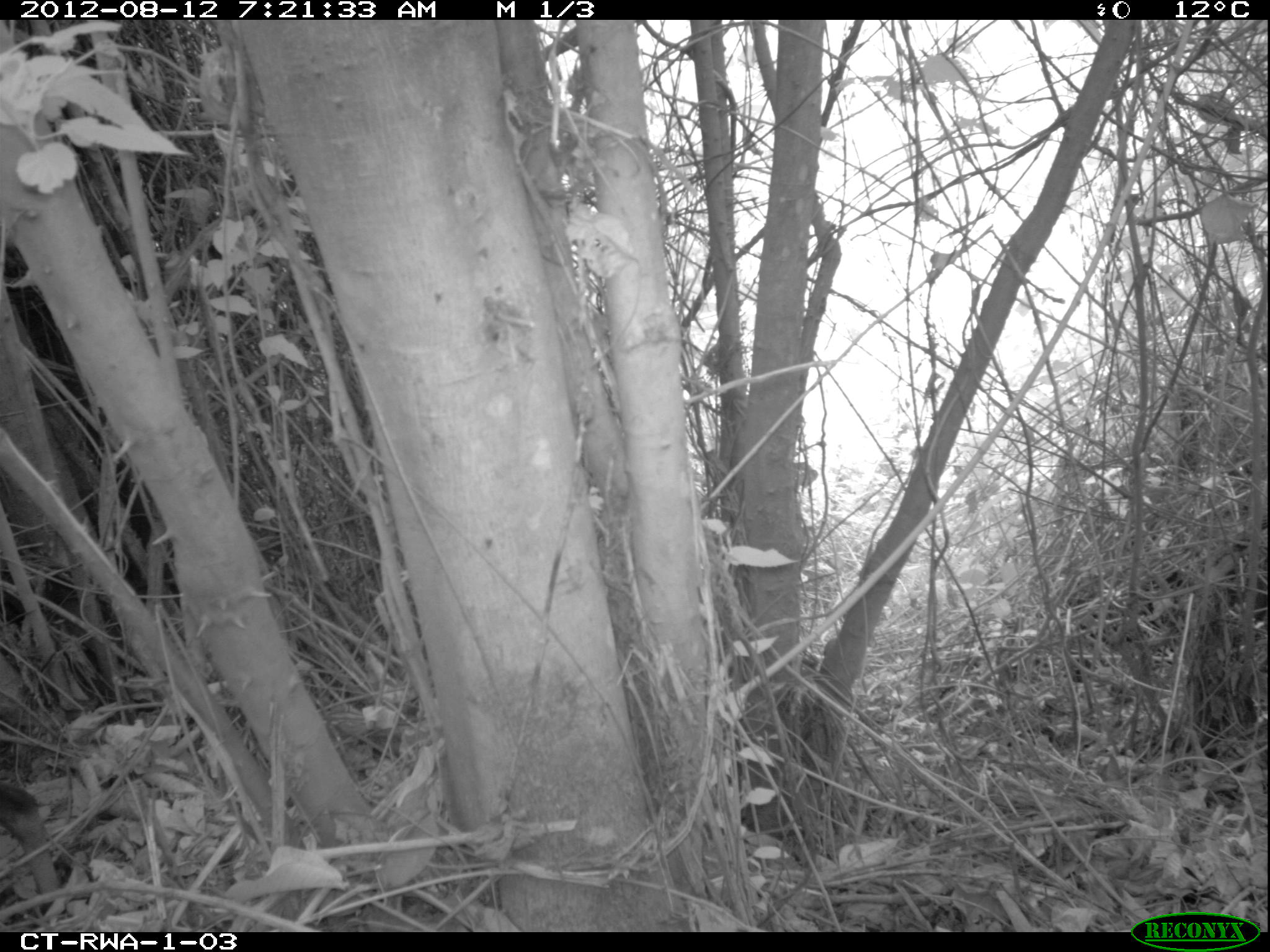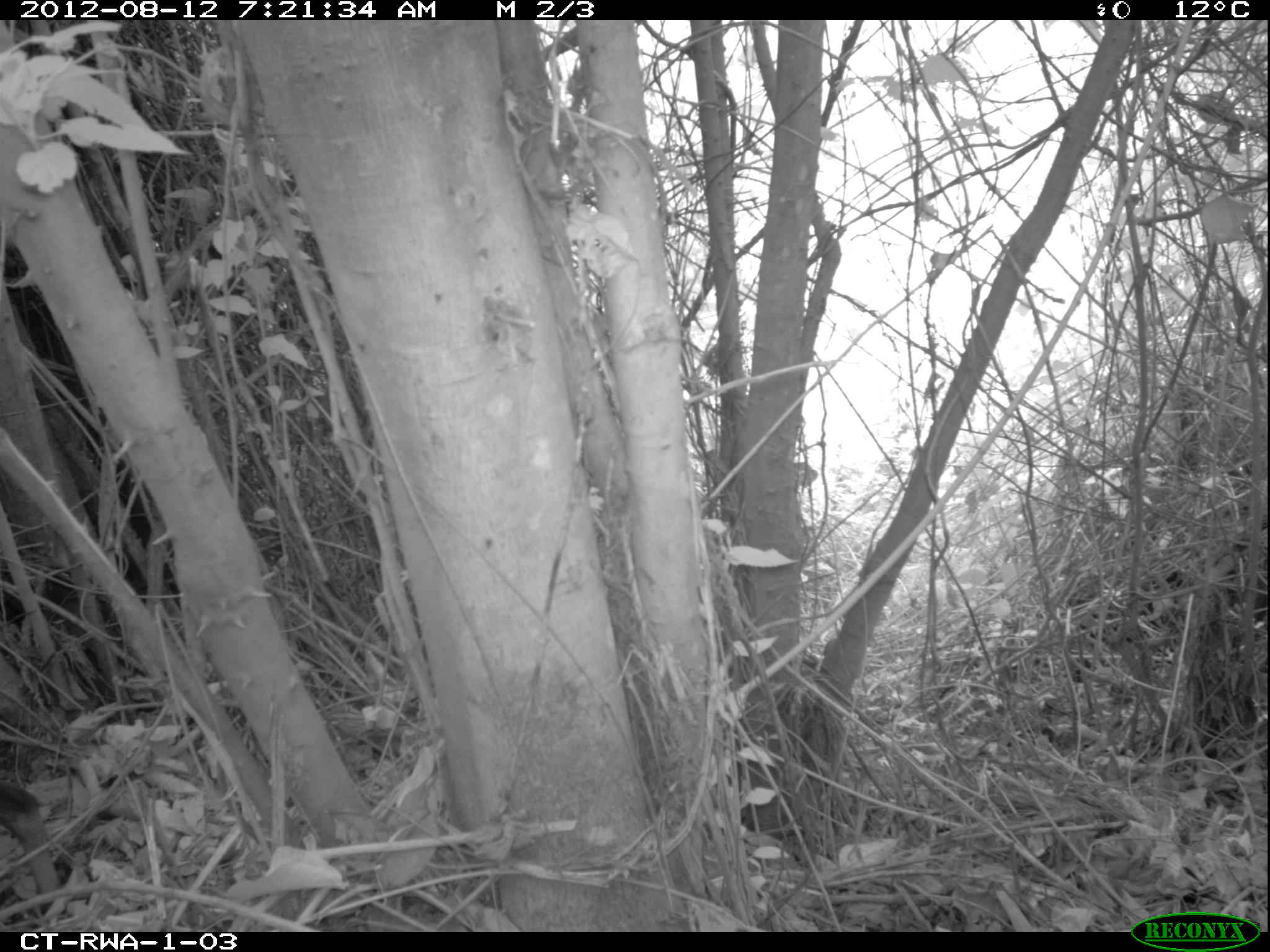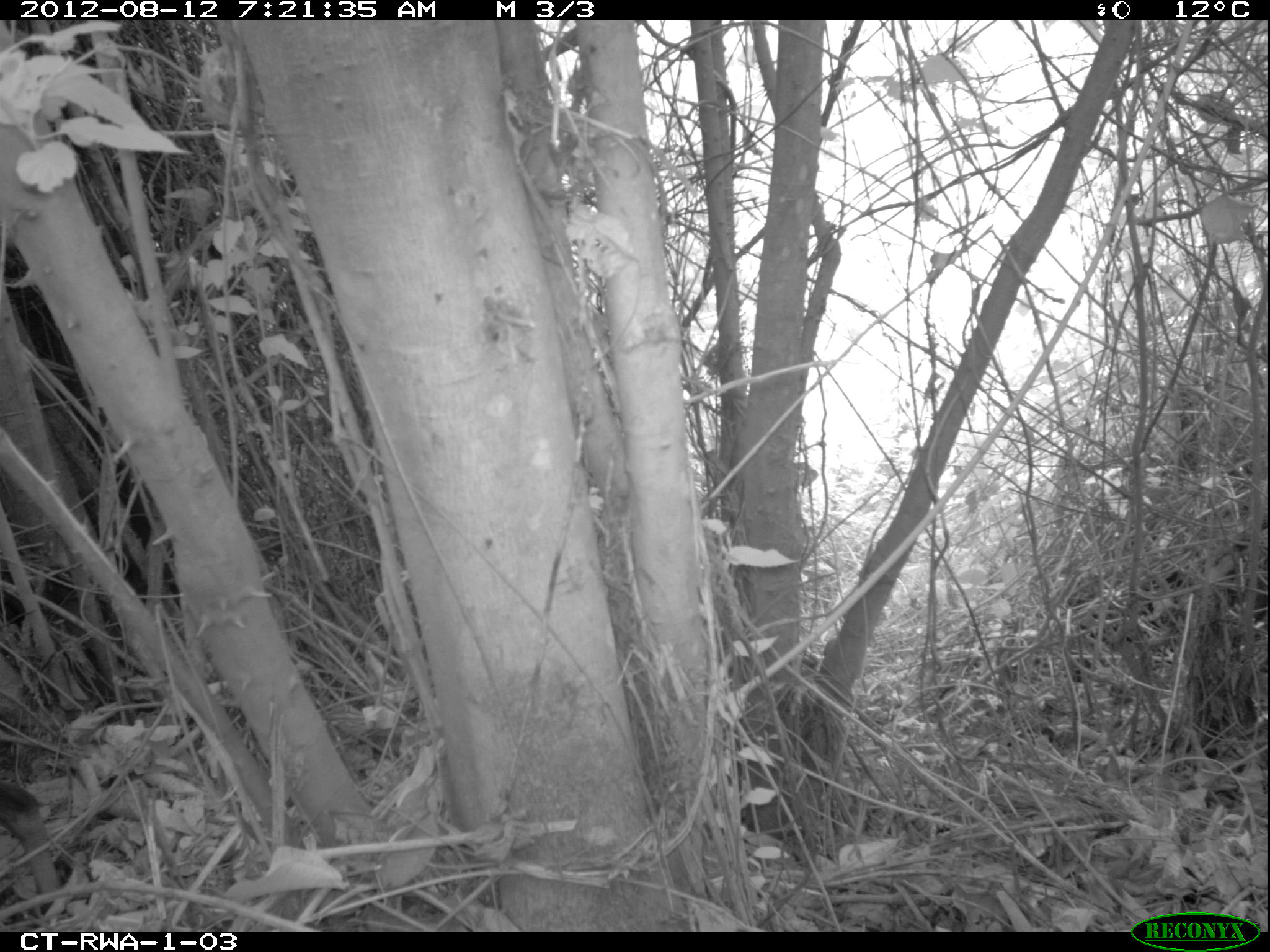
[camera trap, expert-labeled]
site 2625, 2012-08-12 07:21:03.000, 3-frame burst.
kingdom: Animalia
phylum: Chordata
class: Mammalia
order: Artiodactyla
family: Bovidae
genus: Cephalophus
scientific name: Cephalophus nigrifrons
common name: black-fronted duiker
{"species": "Cephalophus nigrifrons (black-fronted duiker)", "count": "1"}